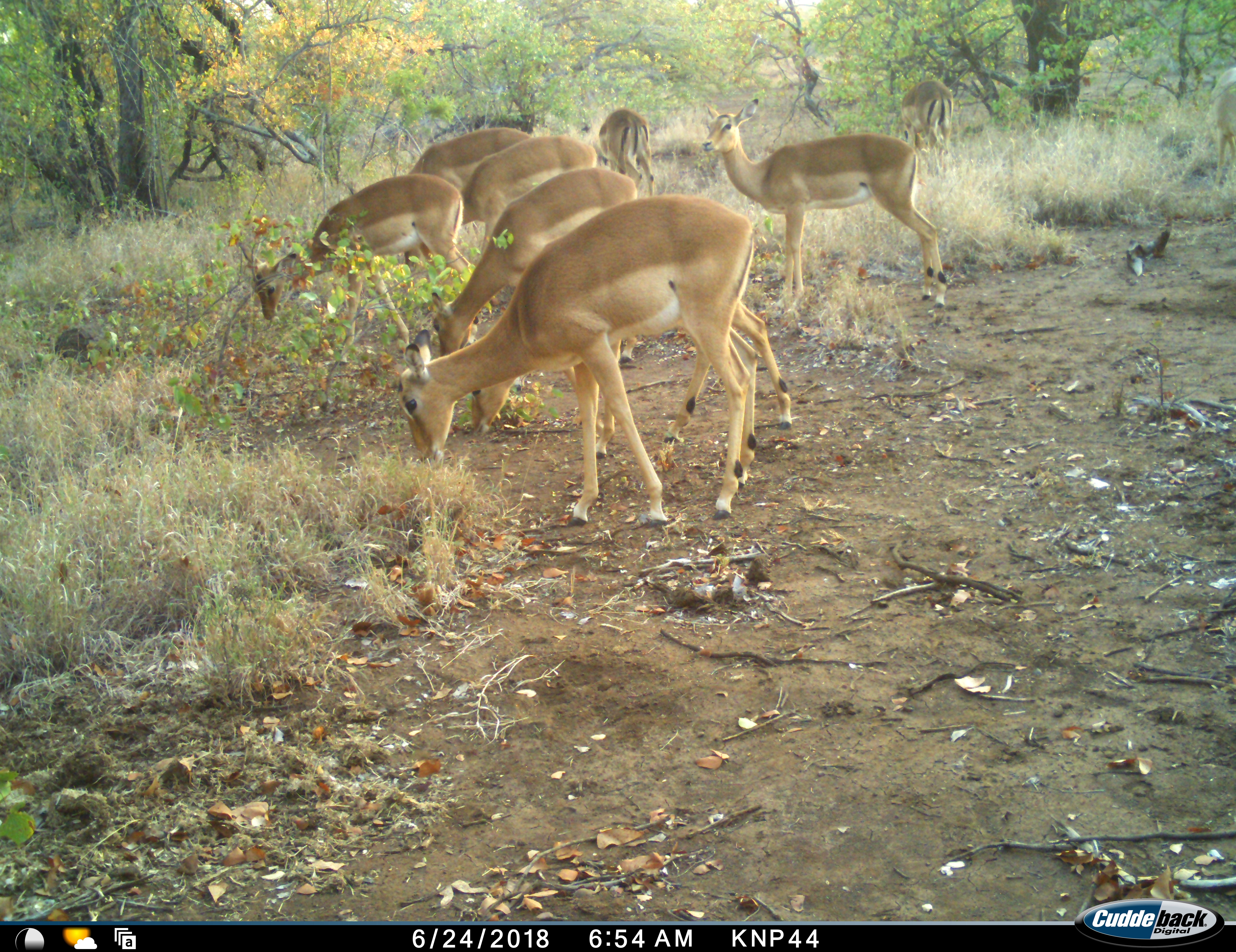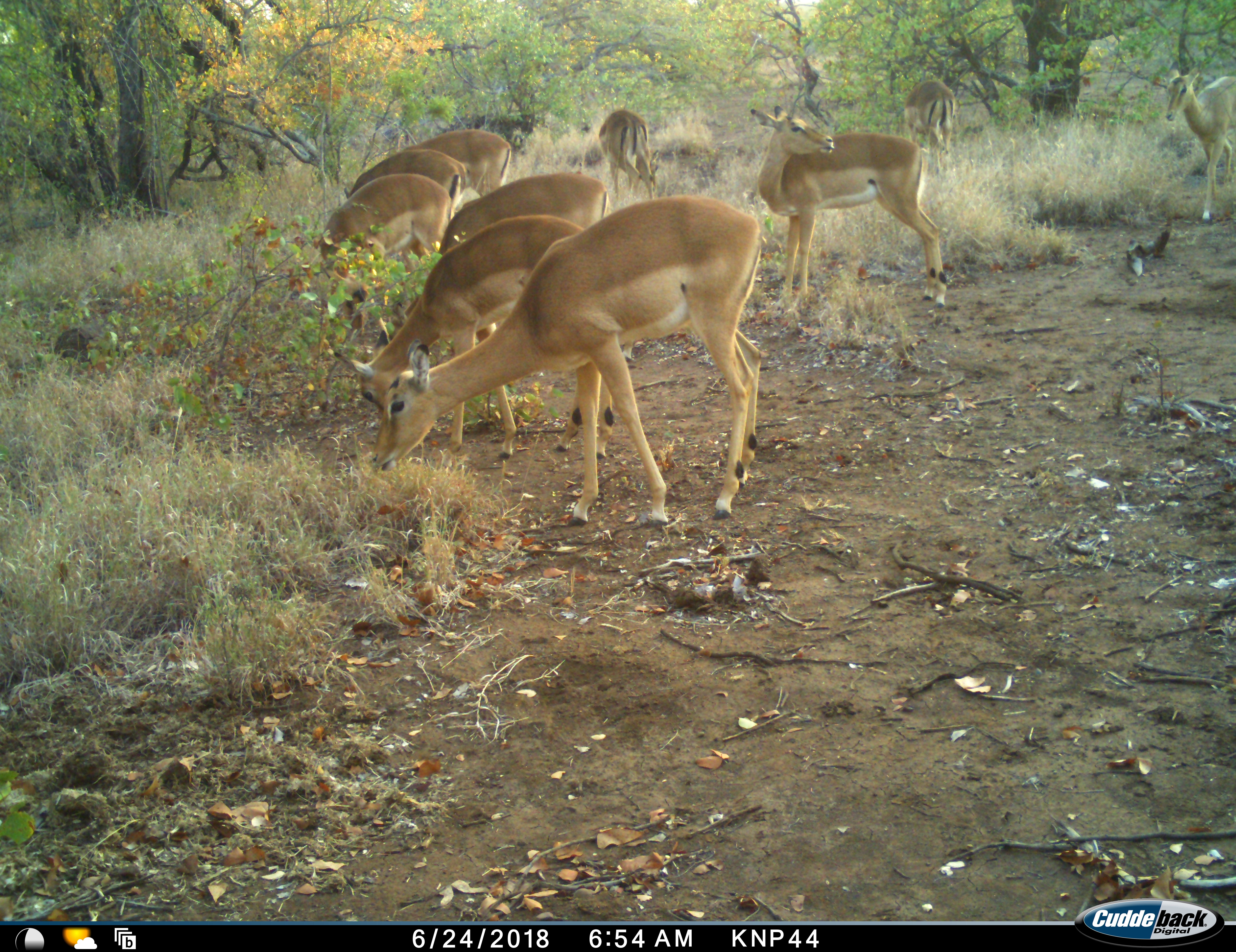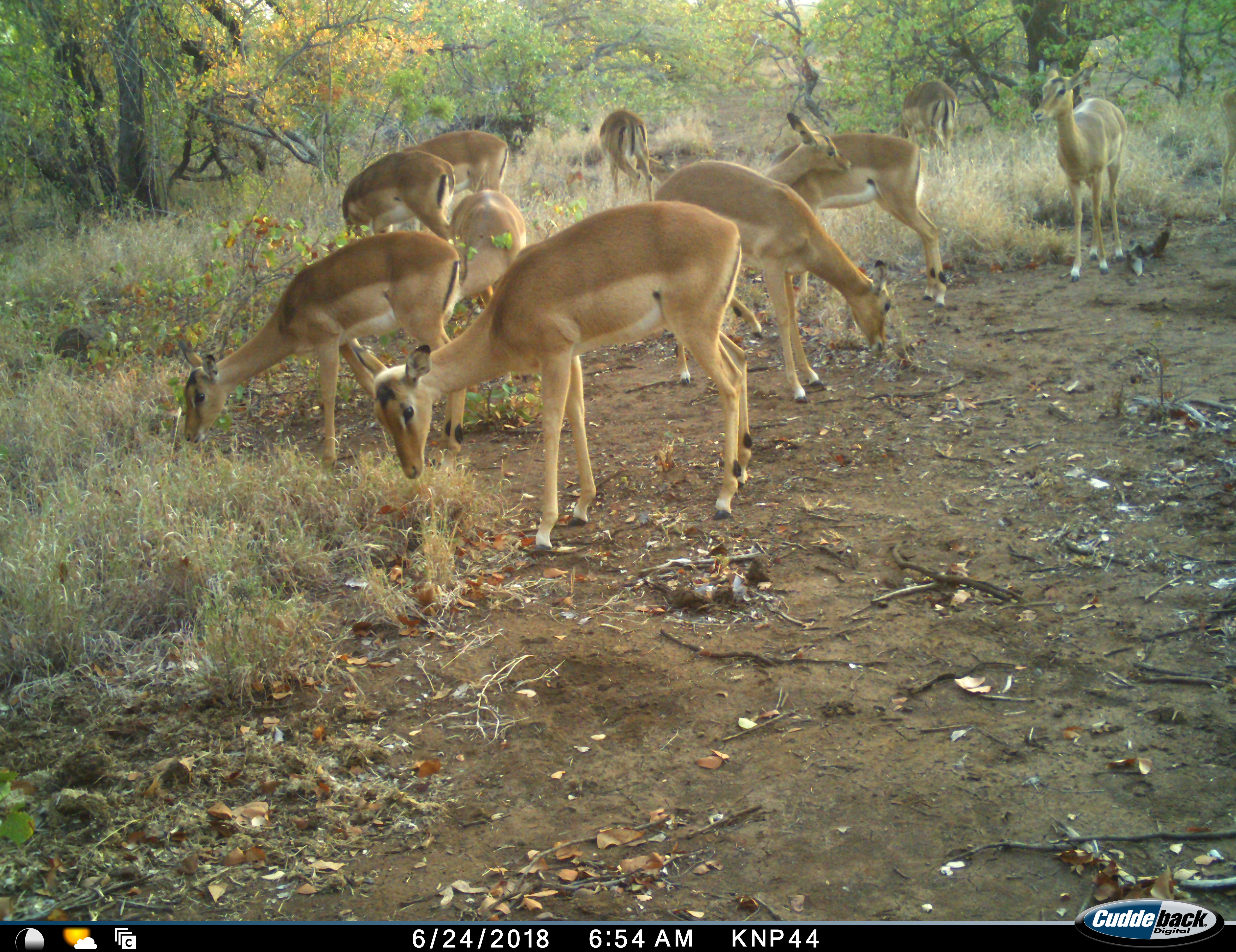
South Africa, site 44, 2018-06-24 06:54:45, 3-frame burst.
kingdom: Animalia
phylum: Chordata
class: Mammalia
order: Artiodactyla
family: Bovidae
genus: Aepyceros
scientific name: Aepyceros melampus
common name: impala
Impala (Aepyceros melampus), count 10. Behavior (volunteer vote fractions): standing 40%, resting 10%, moving 30%, interacting 0%. Young present (vote fraction): 10%. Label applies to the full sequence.